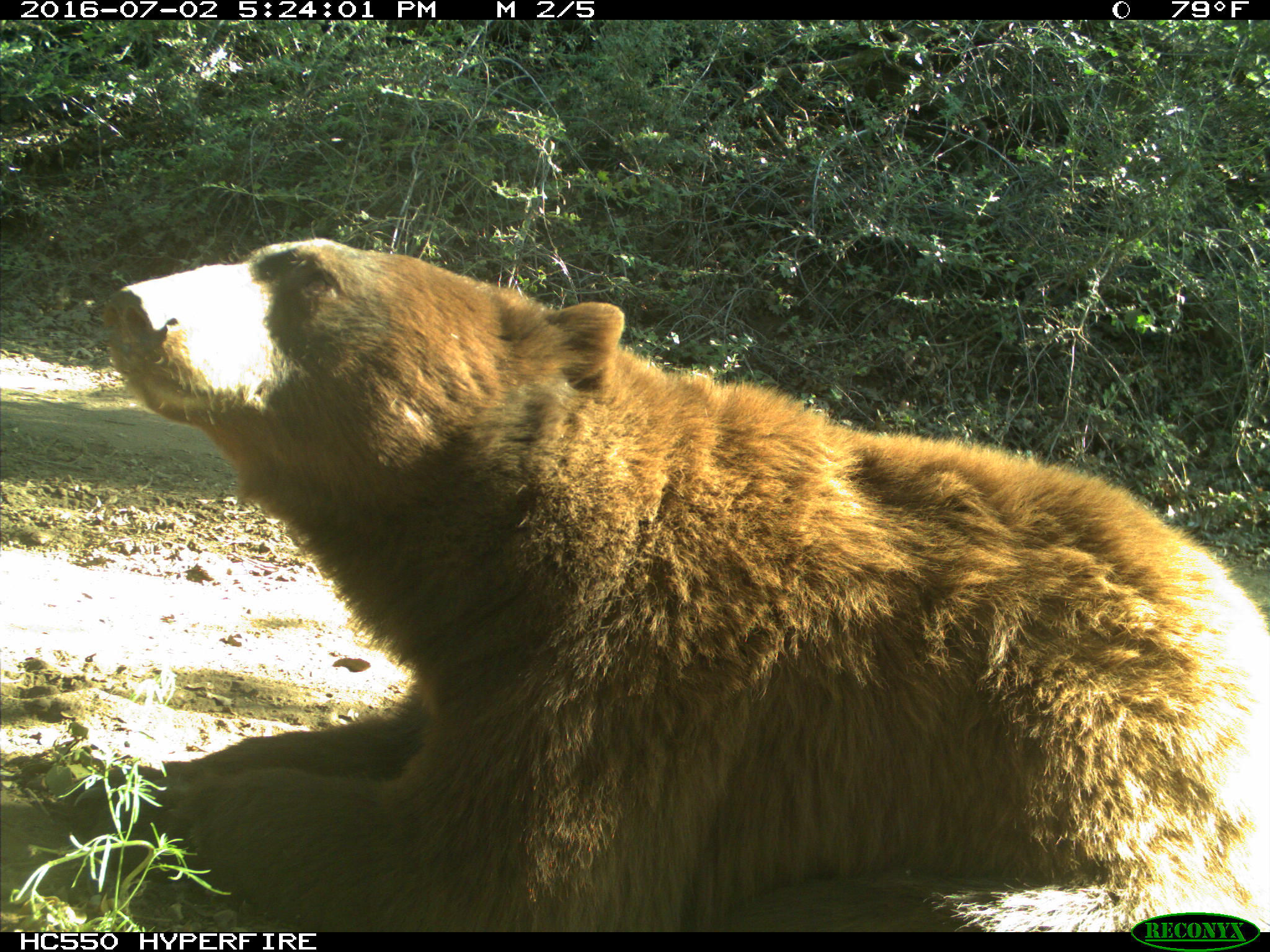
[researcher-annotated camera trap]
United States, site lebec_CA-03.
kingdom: Animalia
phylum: Chordata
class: Mammalia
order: Carnivora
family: Ursidae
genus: Ursus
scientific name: Ursus americanus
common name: american black bear